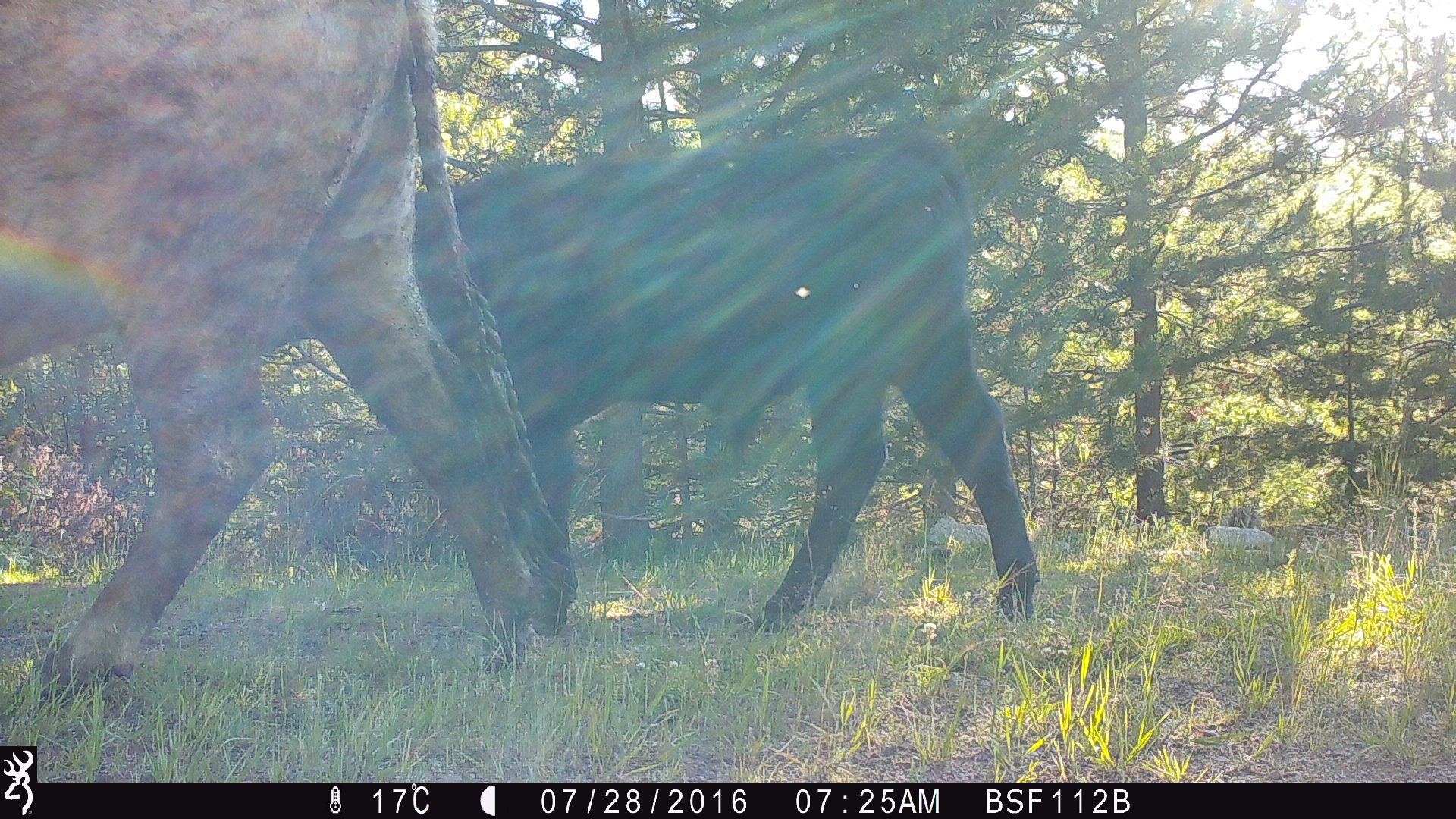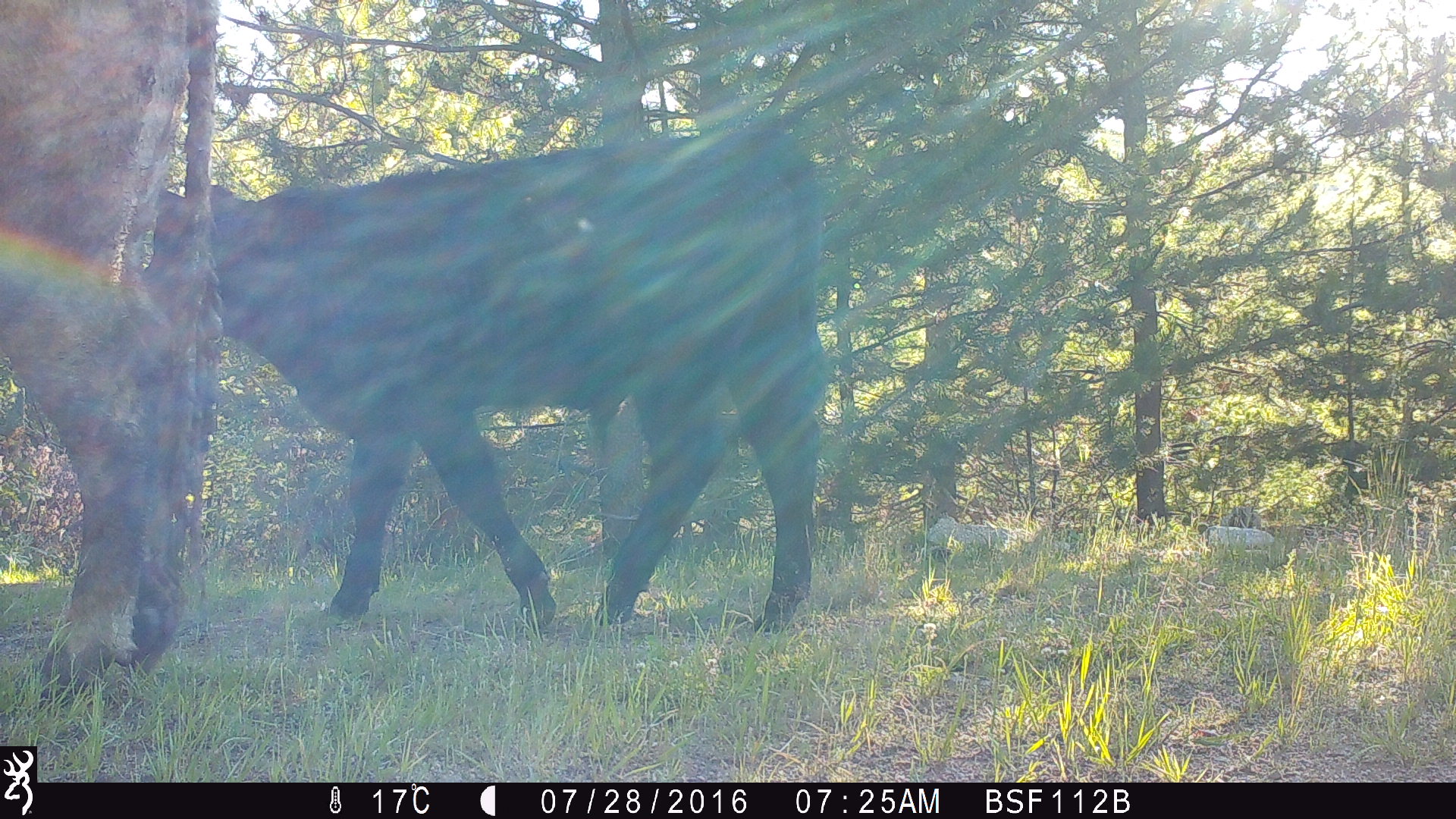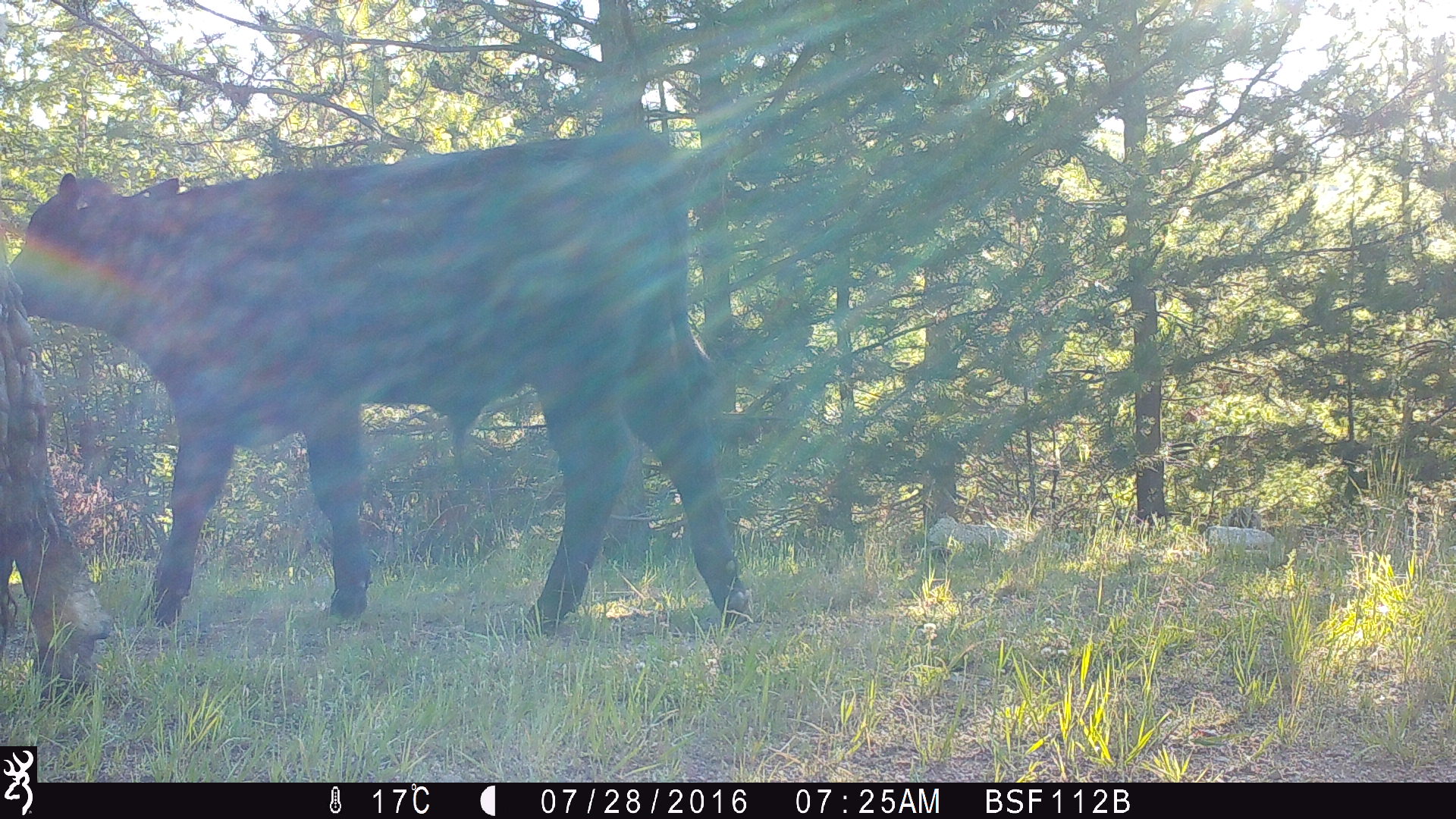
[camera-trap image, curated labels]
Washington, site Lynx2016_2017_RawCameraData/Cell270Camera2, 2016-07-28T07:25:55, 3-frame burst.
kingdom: Animalia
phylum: Chordata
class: Mammalia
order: Artiodactyla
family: Bovidae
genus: Bos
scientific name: Bos taurus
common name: domestic cattle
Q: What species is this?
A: Domestic cattle (Bos taurus).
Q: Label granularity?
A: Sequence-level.